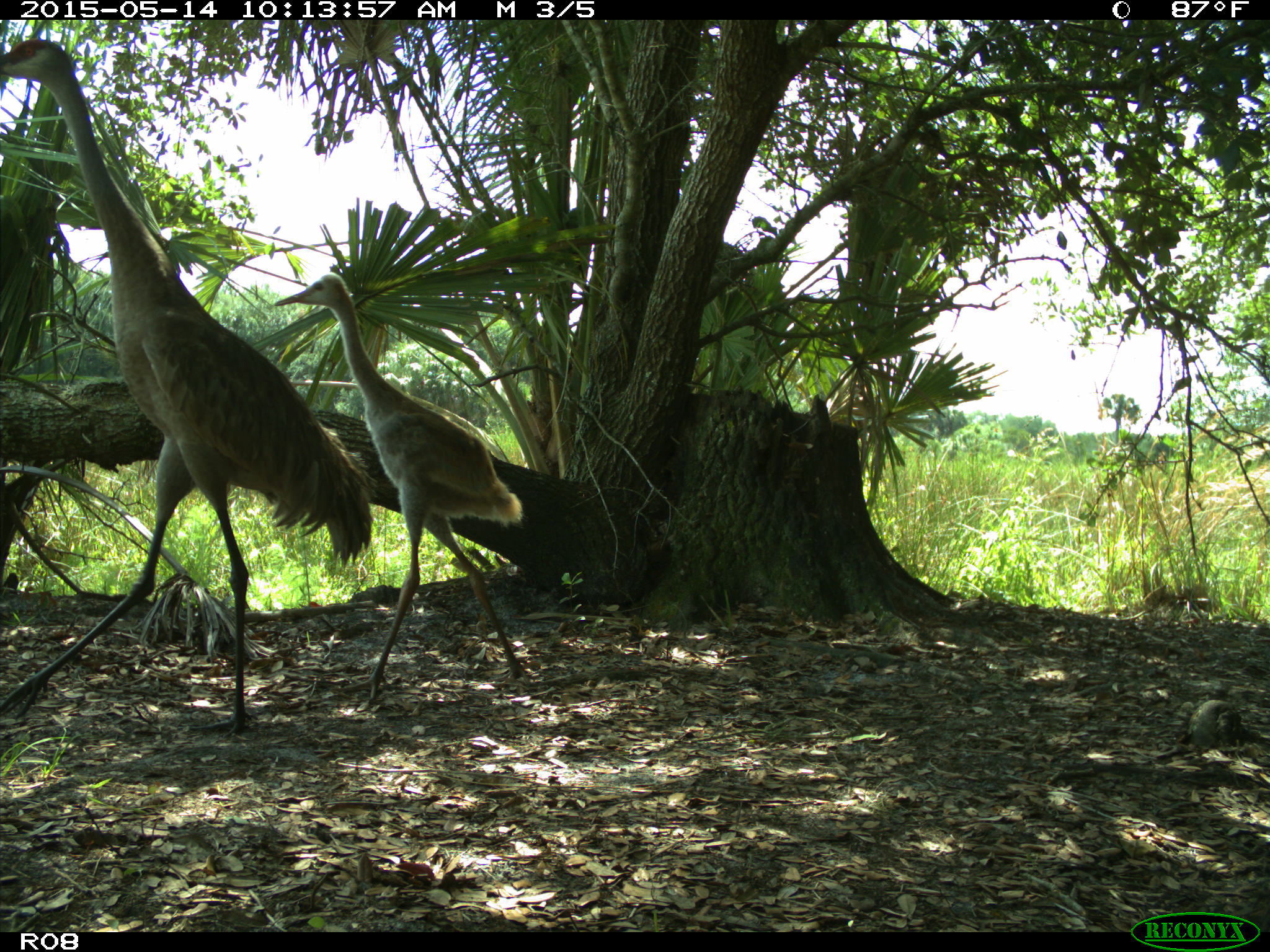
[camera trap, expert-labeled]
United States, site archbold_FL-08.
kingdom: Animalia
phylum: Chordata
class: Aves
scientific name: Aves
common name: birds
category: unidentified bird